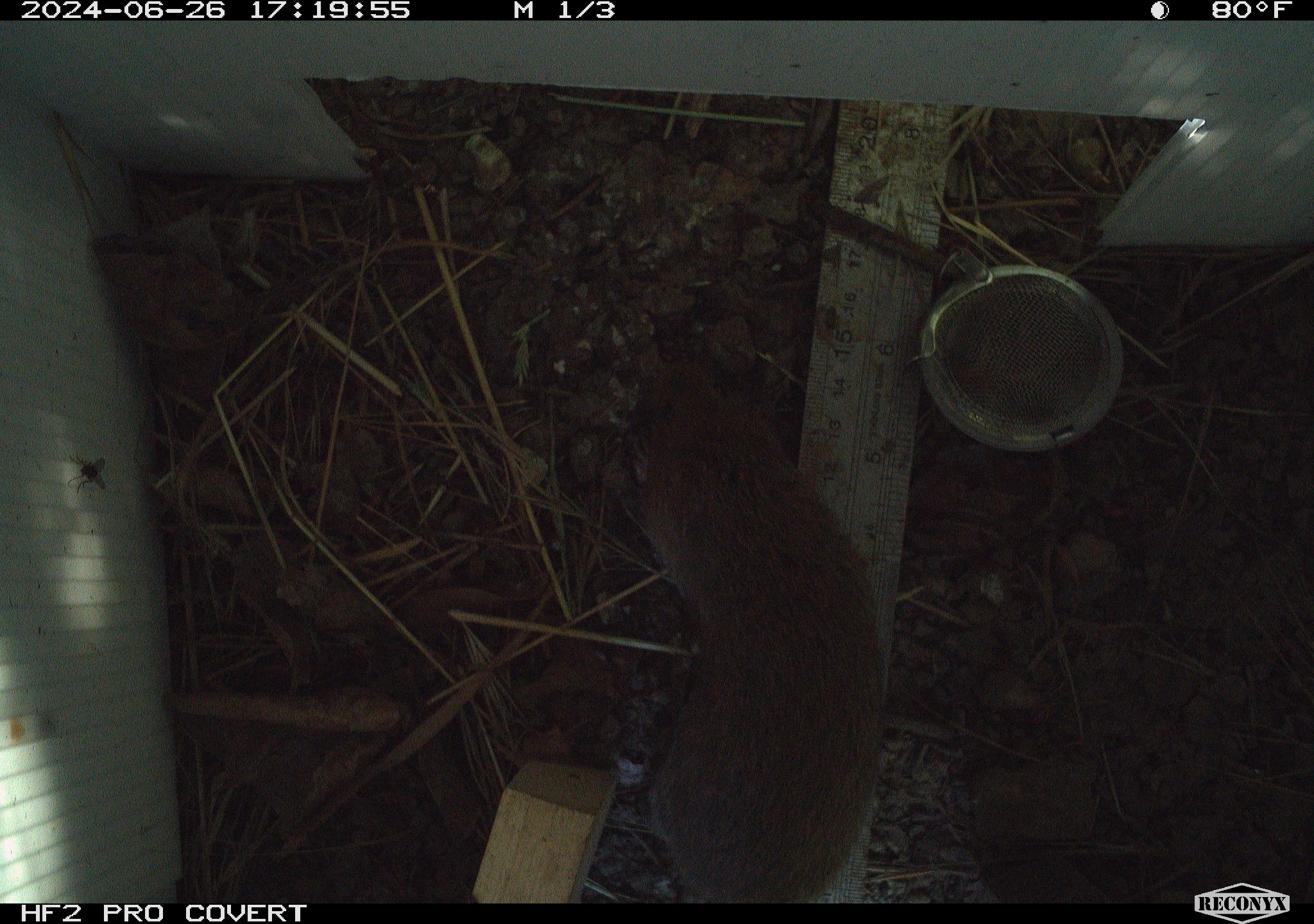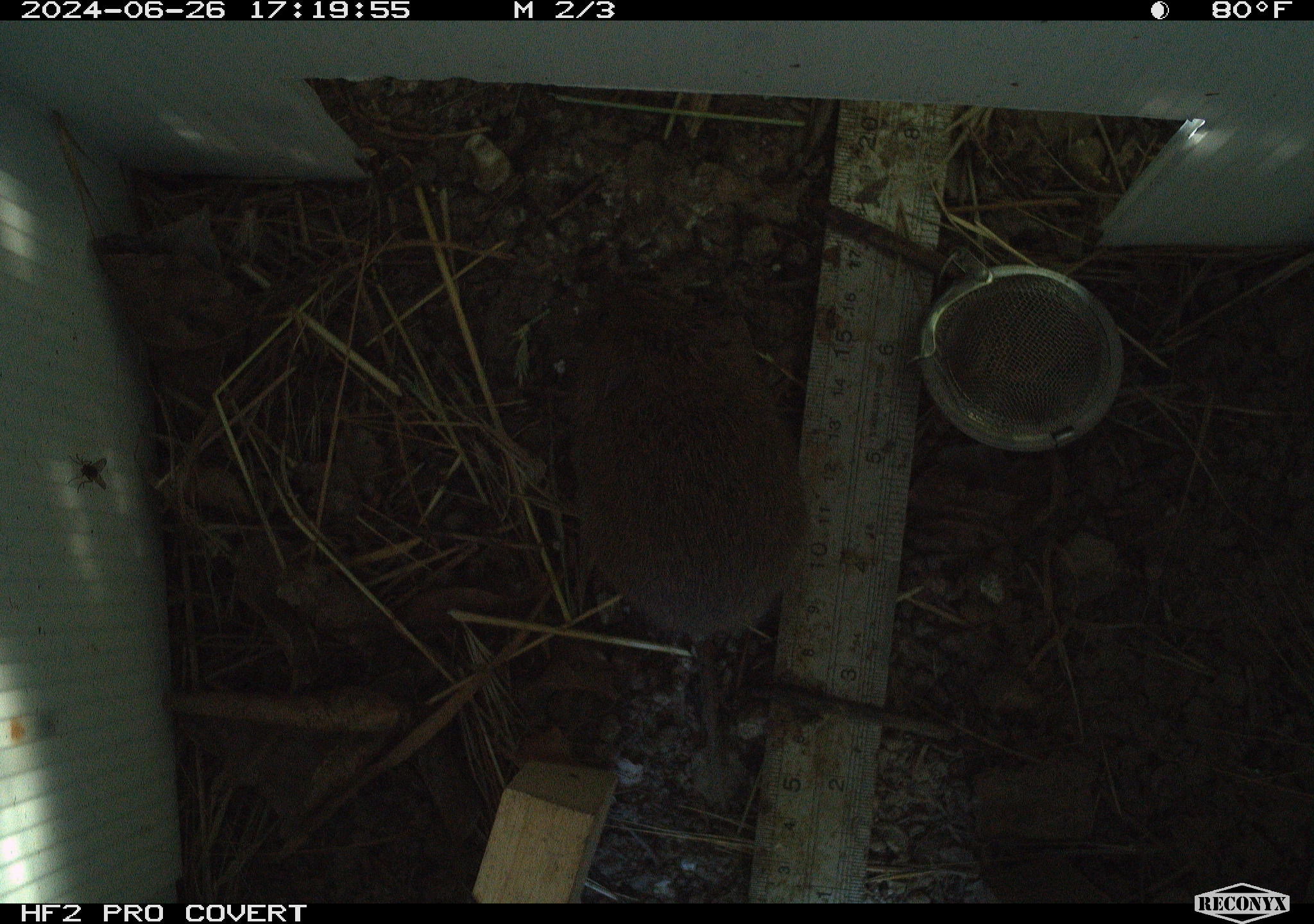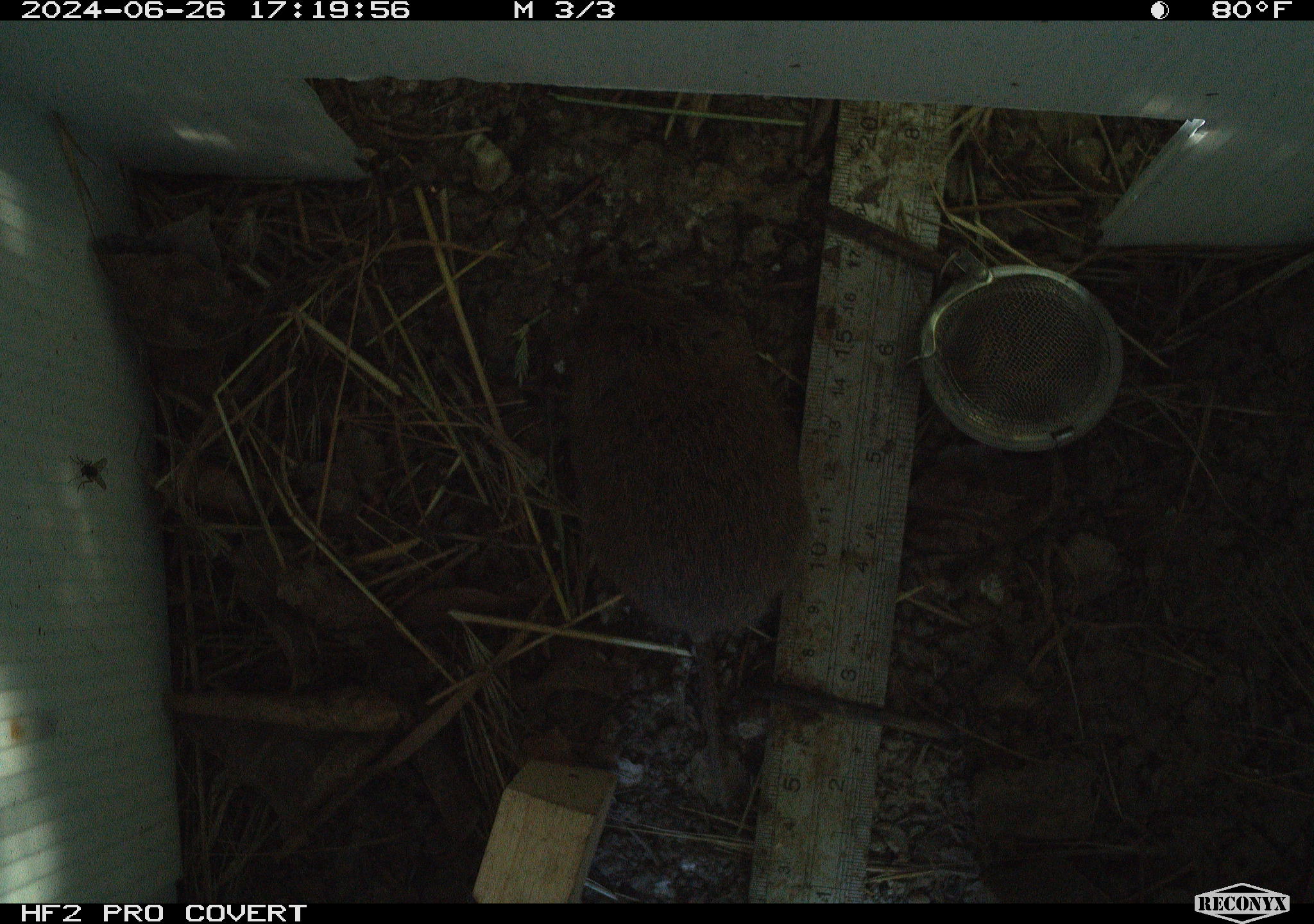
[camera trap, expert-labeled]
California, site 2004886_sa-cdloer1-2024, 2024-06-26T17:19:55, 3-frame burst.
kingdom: Animalia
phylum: Chordata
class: Mammalia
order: Rodentia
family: Cricetidae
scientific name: Arvicolinae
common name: voles, lemmings, and muskrats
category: arvicolinae subfamily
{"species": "arvicolinae subfamily (voles, lemmings, and muskrats) (Arvicolinae)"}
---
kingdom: Animalia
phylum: Arthropoda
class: Insecta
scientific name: Insecta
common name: insect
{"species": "insect (Insecta)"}